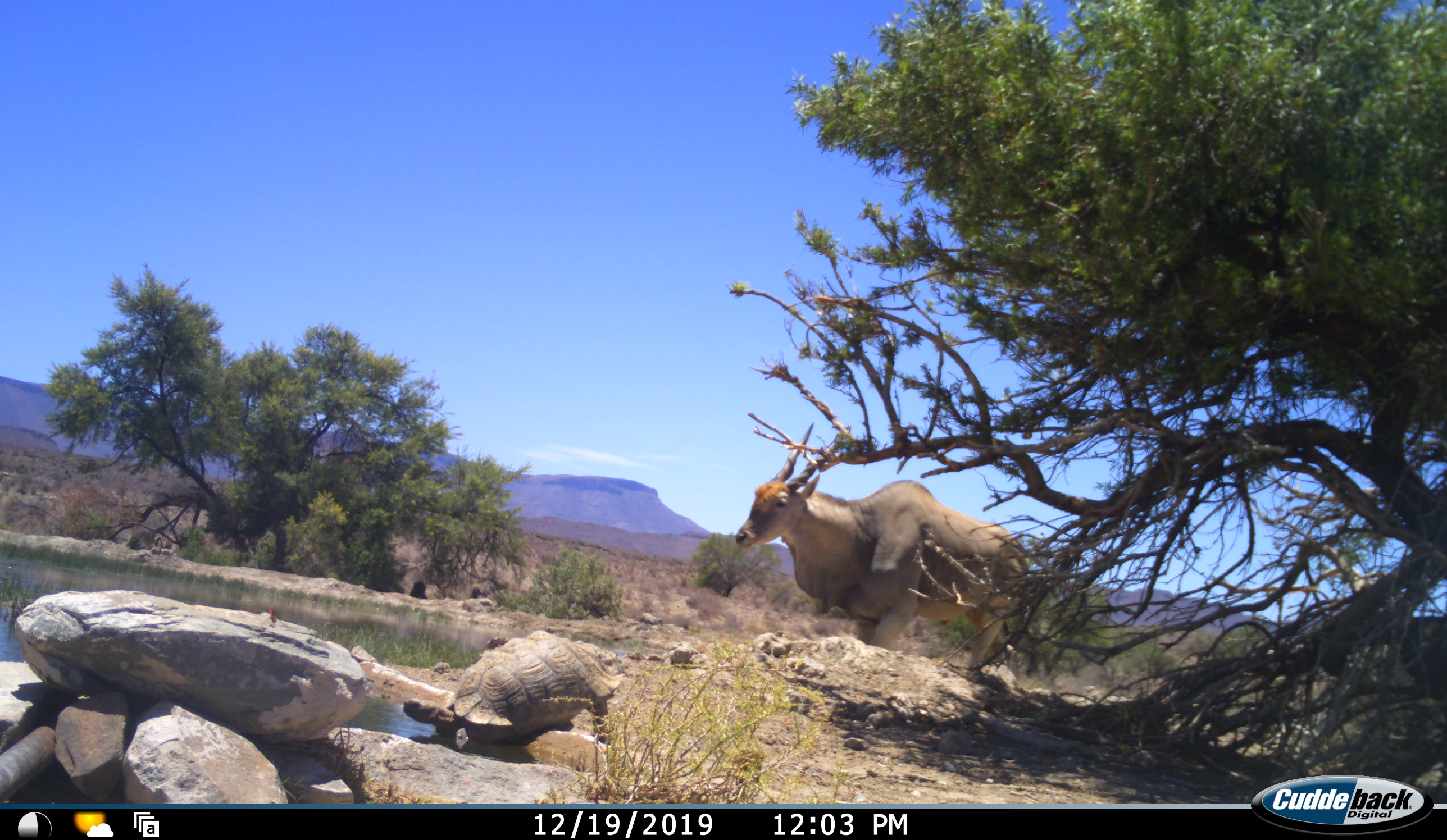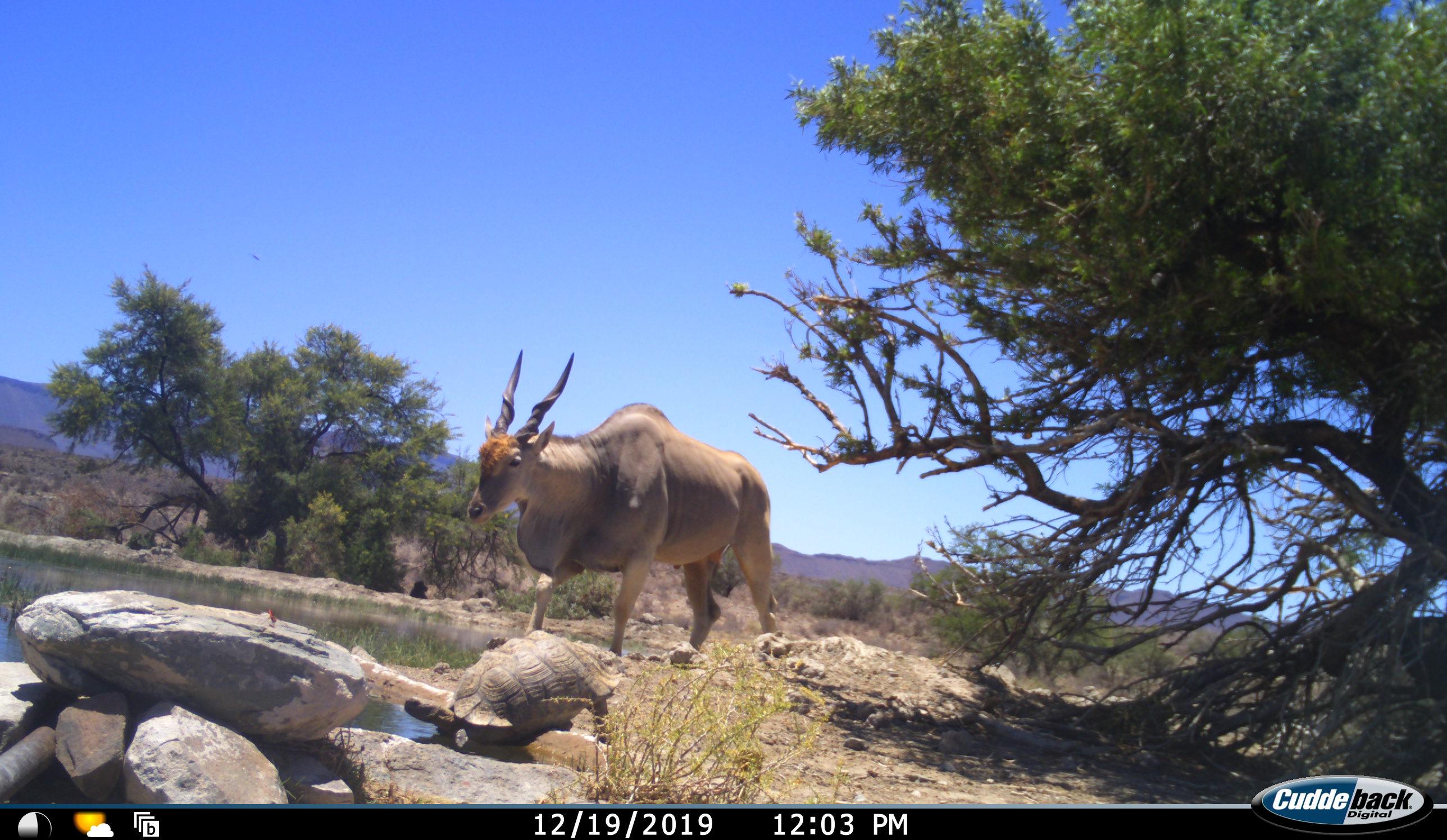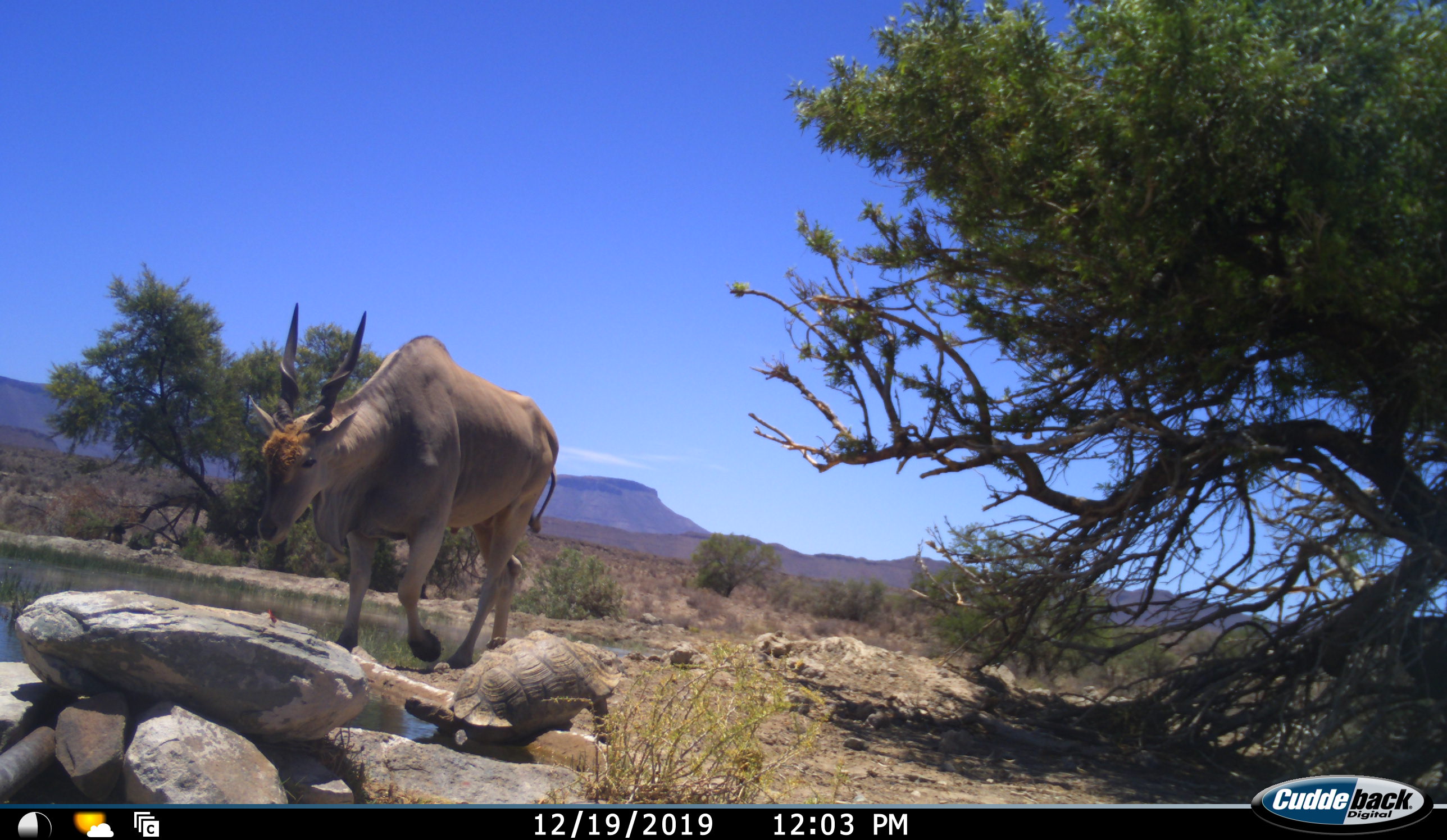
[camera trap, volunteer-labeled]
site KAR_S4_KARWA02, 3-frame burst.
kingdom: Animalia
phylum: Chordata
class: Mammalia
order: Artiodactyla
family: Bovidae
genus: Tragelaphus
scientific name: Tragelaphus oryx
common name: eland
Eland (Tragelaphus oryx), count 1. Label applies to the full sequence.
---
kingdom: Animalia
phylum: Chordata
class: Reptilia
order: Testudines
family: Testudinidae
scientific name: Testudinidae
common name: tortoise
Tortoise (Testudinidae), count 1. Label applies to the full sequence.